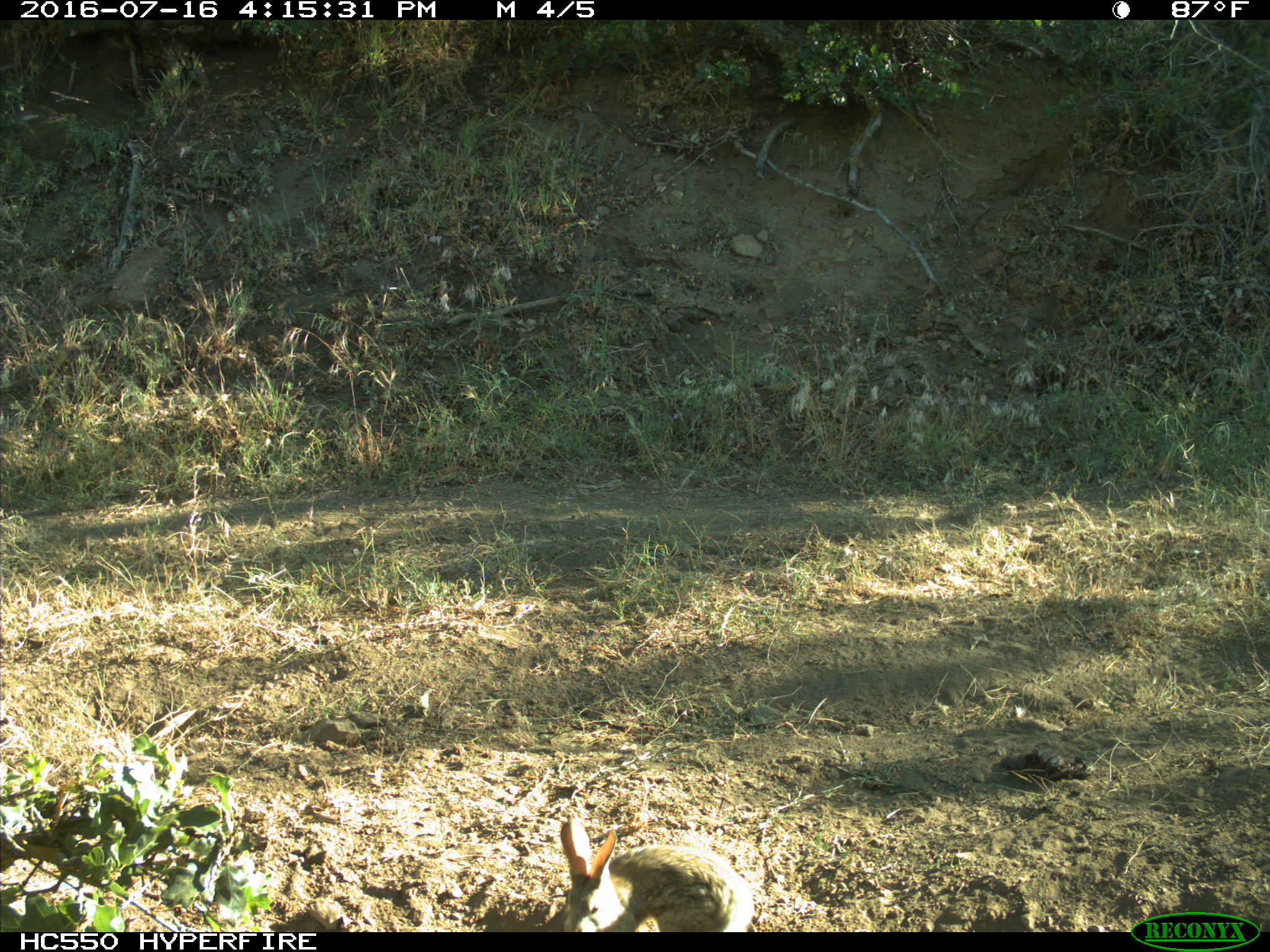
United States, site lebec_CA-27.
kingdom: Animalia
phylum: Chordata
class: Mammalia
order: Lagomorpha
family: Leporidae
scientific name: Leporidae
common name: rabbits and hares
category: unidentified rabbit